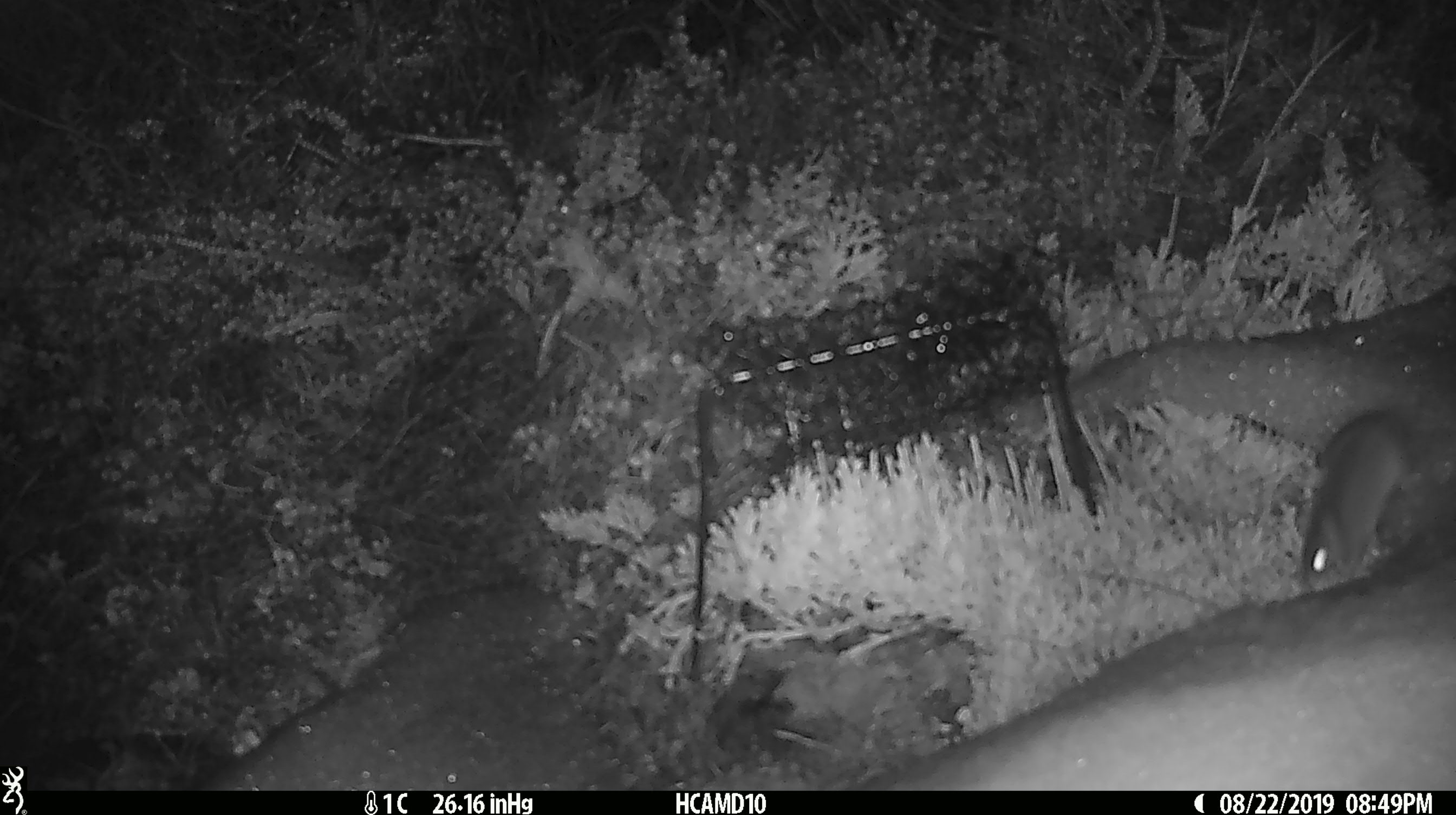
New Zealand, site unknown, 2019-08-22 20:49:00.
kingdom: Animalia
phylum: Chordata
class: Mammalia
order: Rodentia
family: Muridae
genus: Mus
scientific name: Mus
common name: mouse